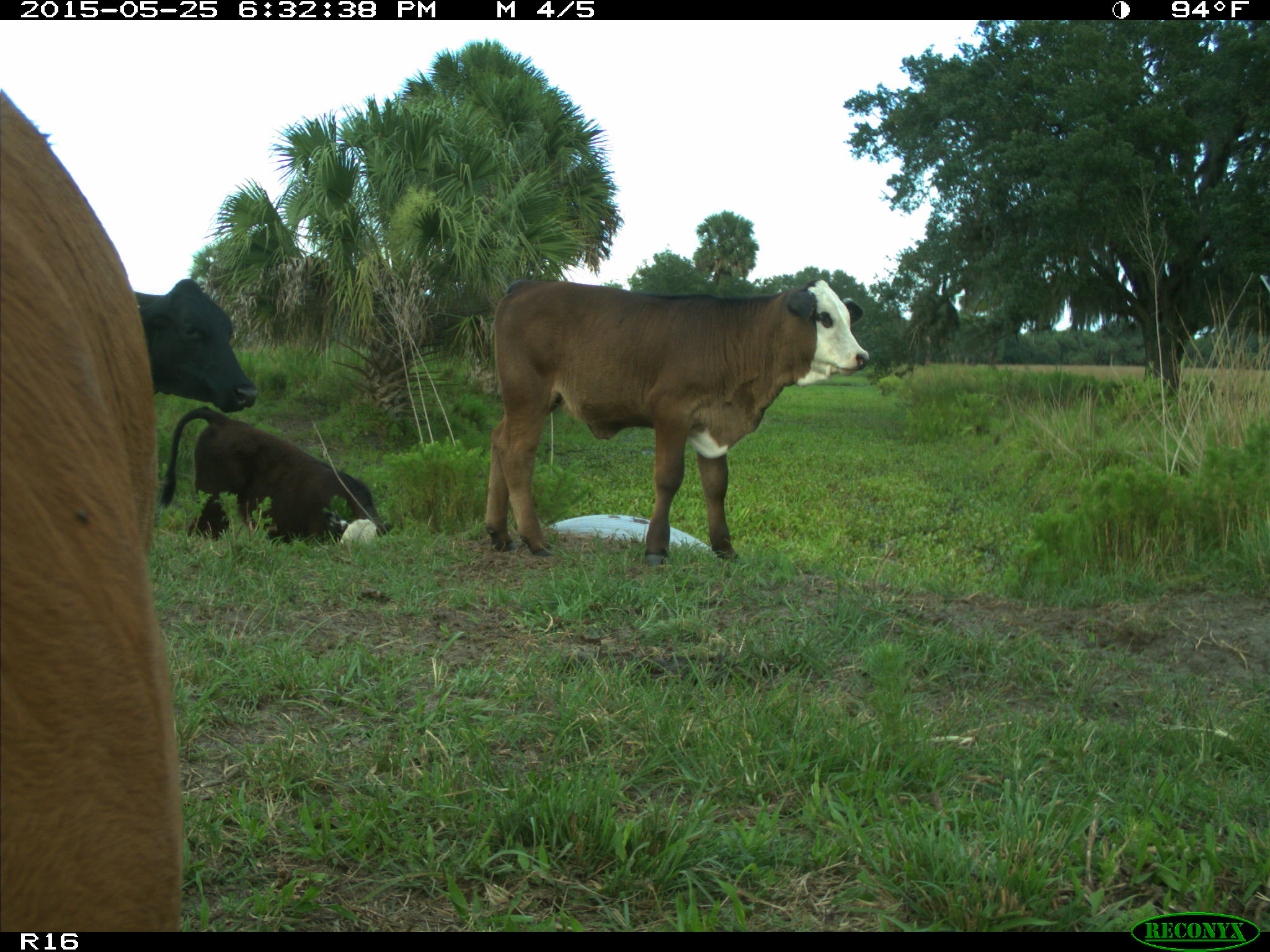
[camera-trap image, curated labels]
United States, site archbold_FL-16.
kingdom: Animalia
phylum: Chordata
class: Mammalia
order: Artiodactyla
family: Bovidae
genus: Bos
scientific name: Bos taurus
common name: domestic cow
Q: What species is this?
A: Bos taurus (domestic cow).